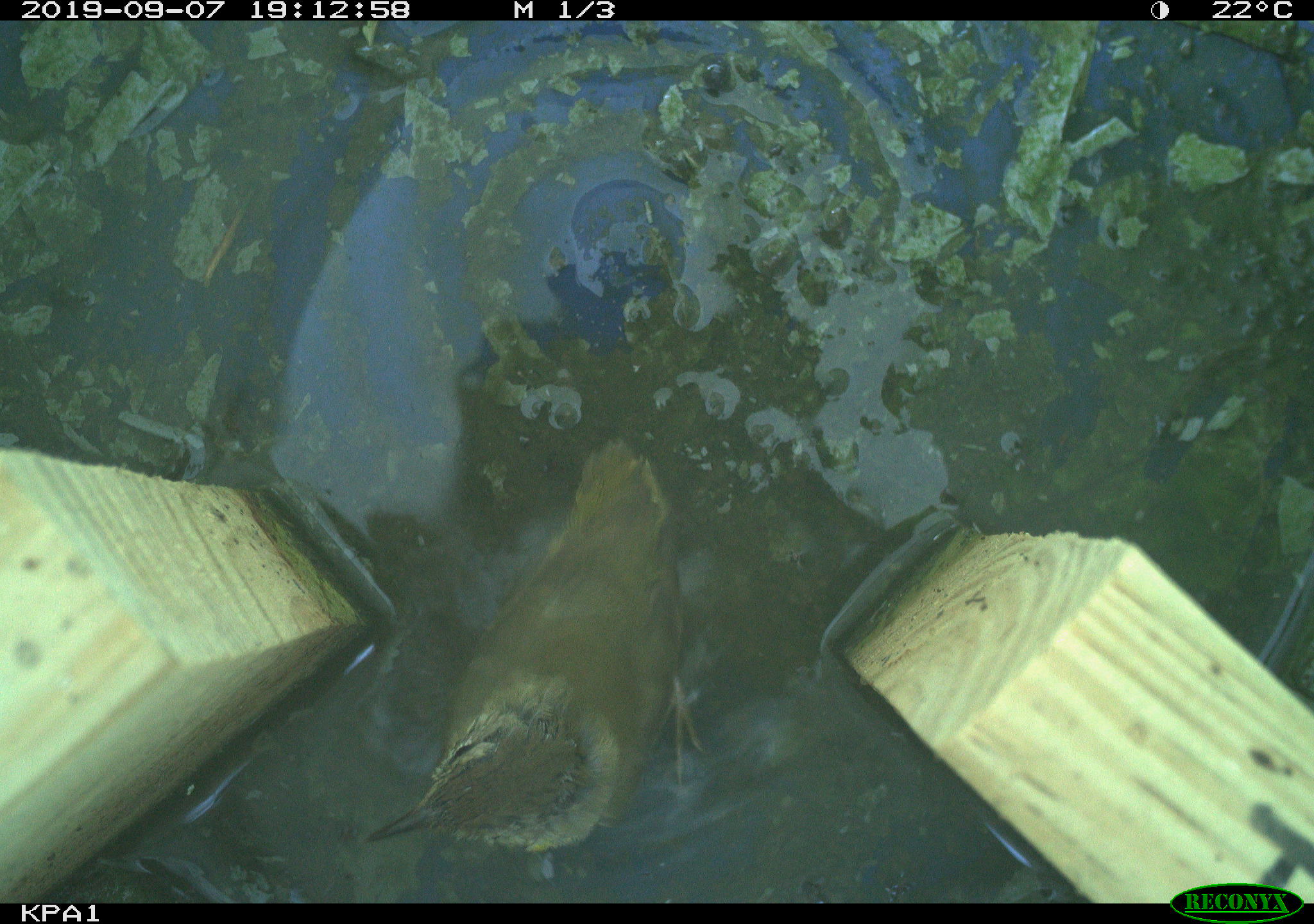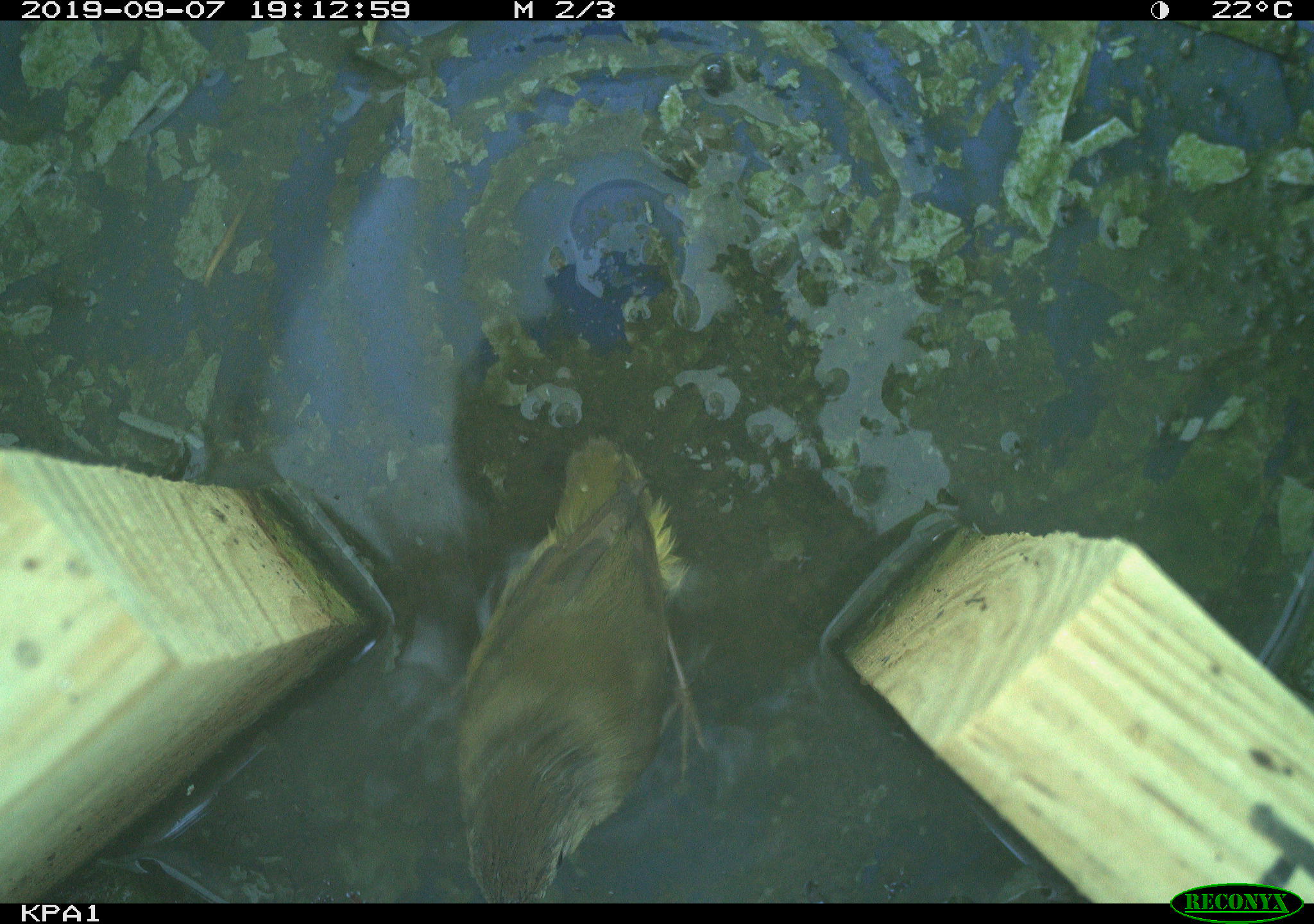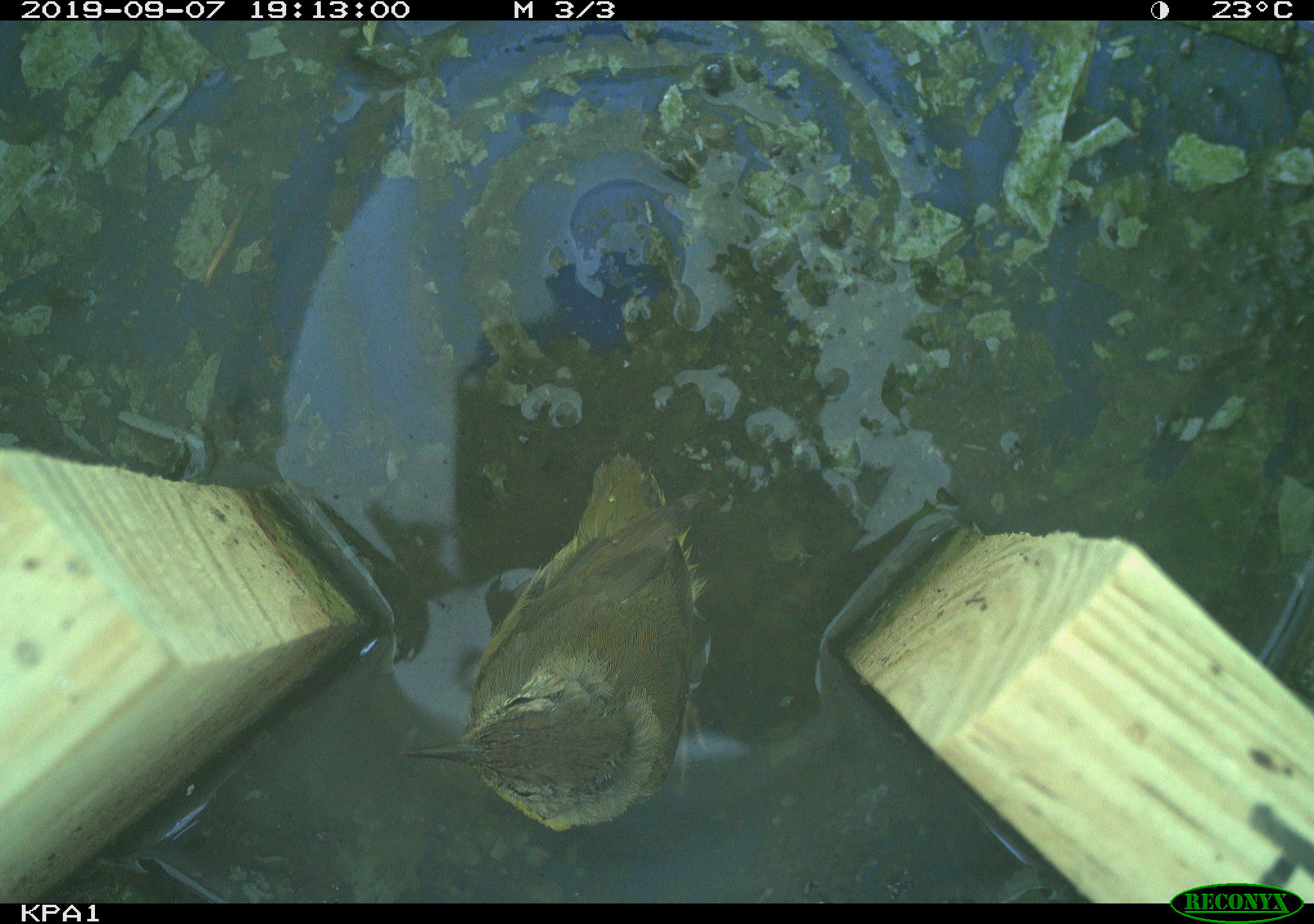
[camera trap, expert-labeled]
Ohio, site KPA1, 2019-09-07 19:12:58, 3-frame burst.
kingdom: Animalia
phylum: Chordata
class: Aves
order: Passeriformes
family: Parulidae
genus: Geothlypis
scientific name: Geothlypis trichas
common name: common yellowthroat